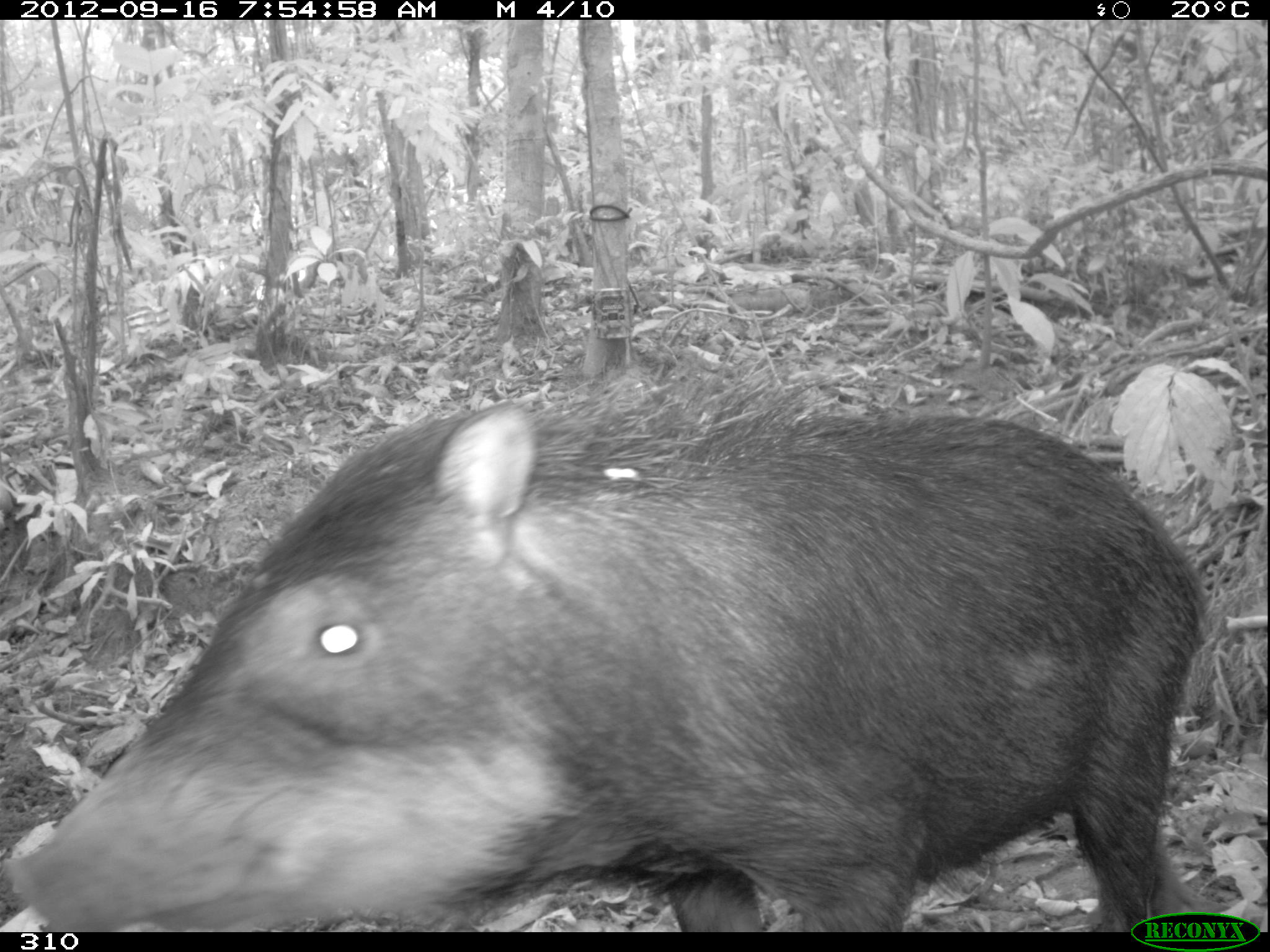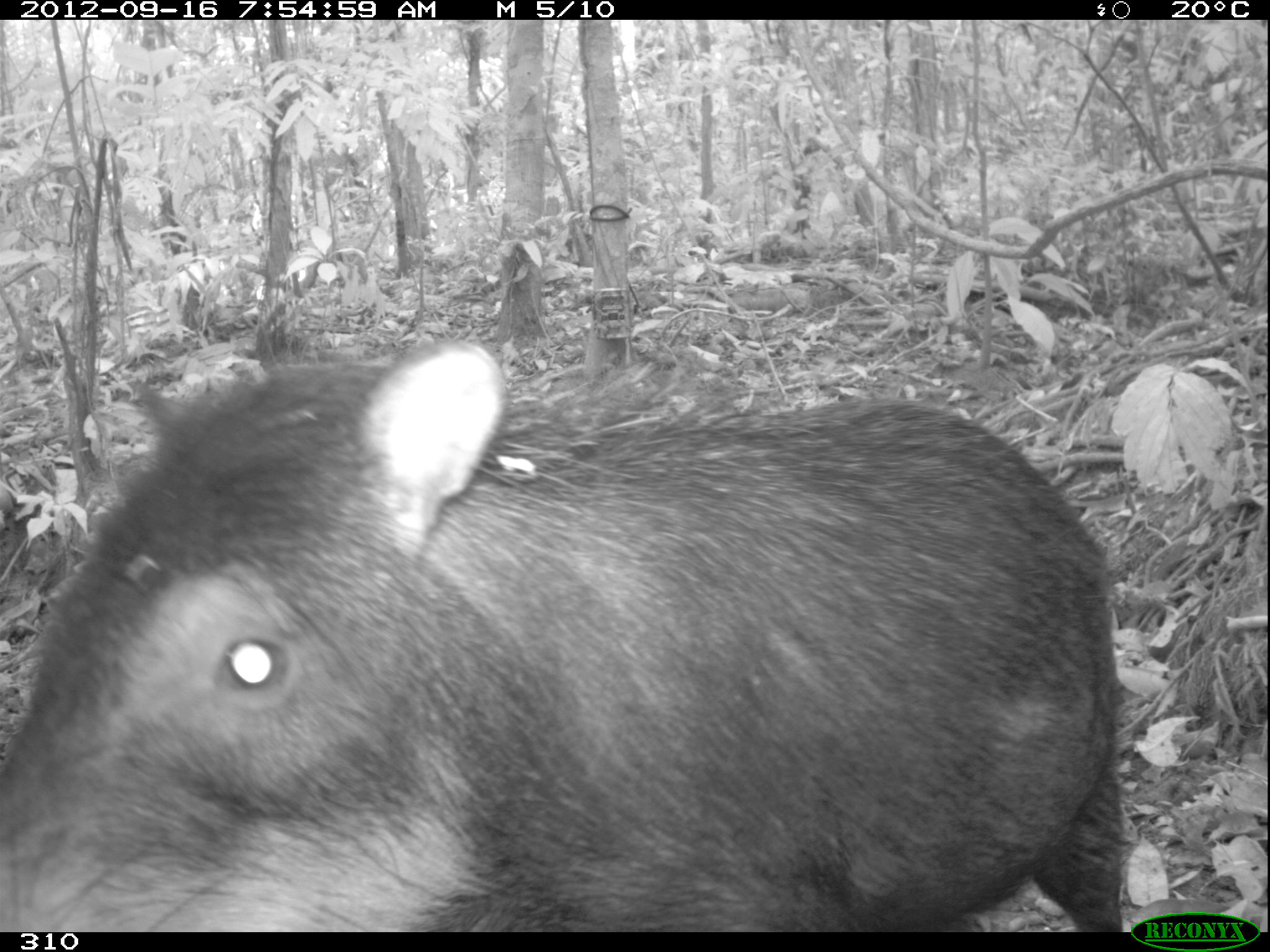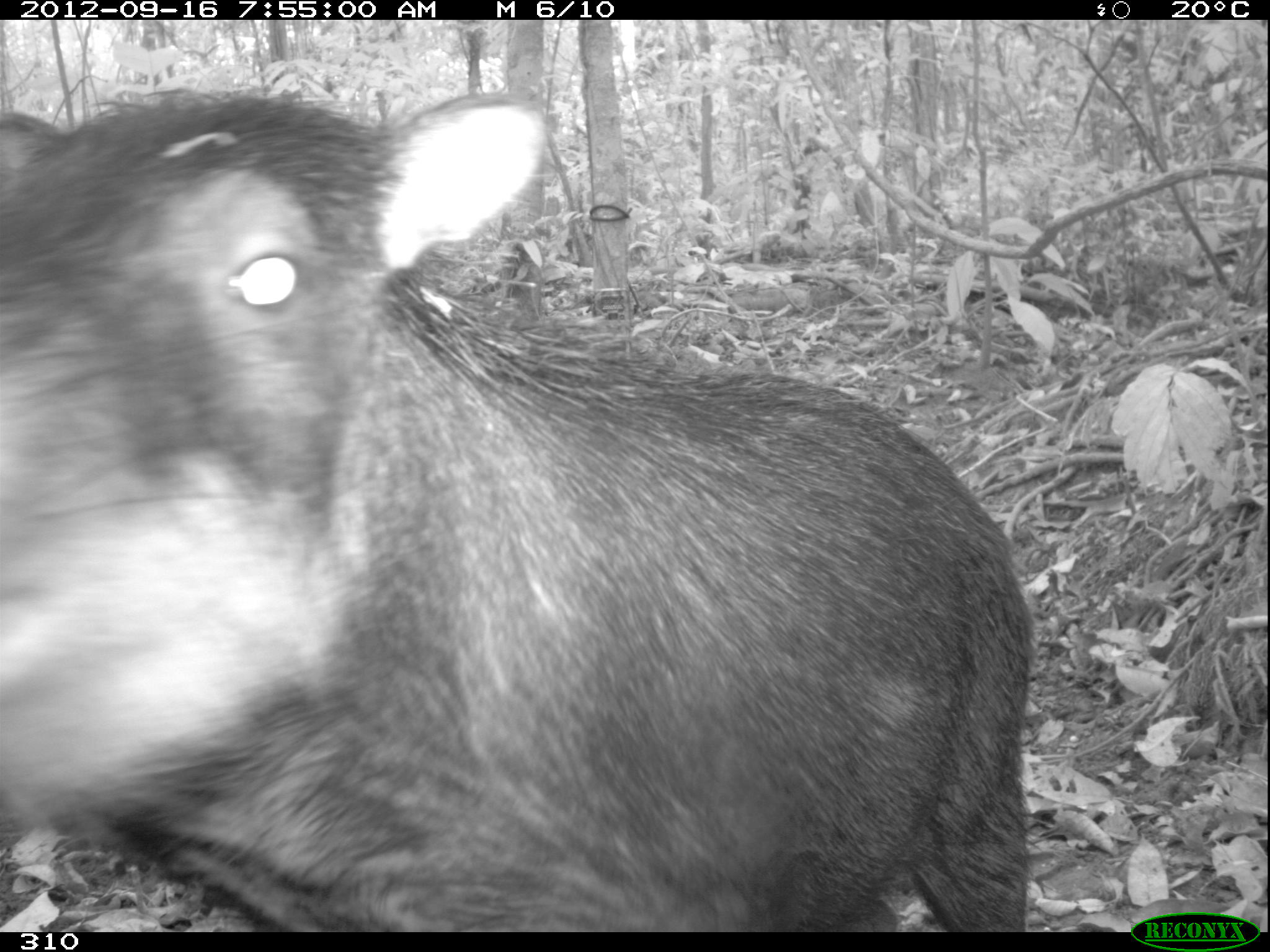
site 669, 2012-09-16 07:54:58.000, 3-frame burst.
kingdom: Animalia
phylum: Chordata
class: Mammalia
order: Artiodactyla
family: Tayassuidae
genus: Tayassu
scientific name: Tayassu pecari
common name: white-lipped peccary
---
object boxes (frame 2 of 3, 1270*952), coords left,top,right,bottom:
tayassu pecari: 0,344,1123,932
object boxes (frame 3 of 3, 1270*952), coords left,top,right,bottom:
tayassu pecari: 0,92,1031,932